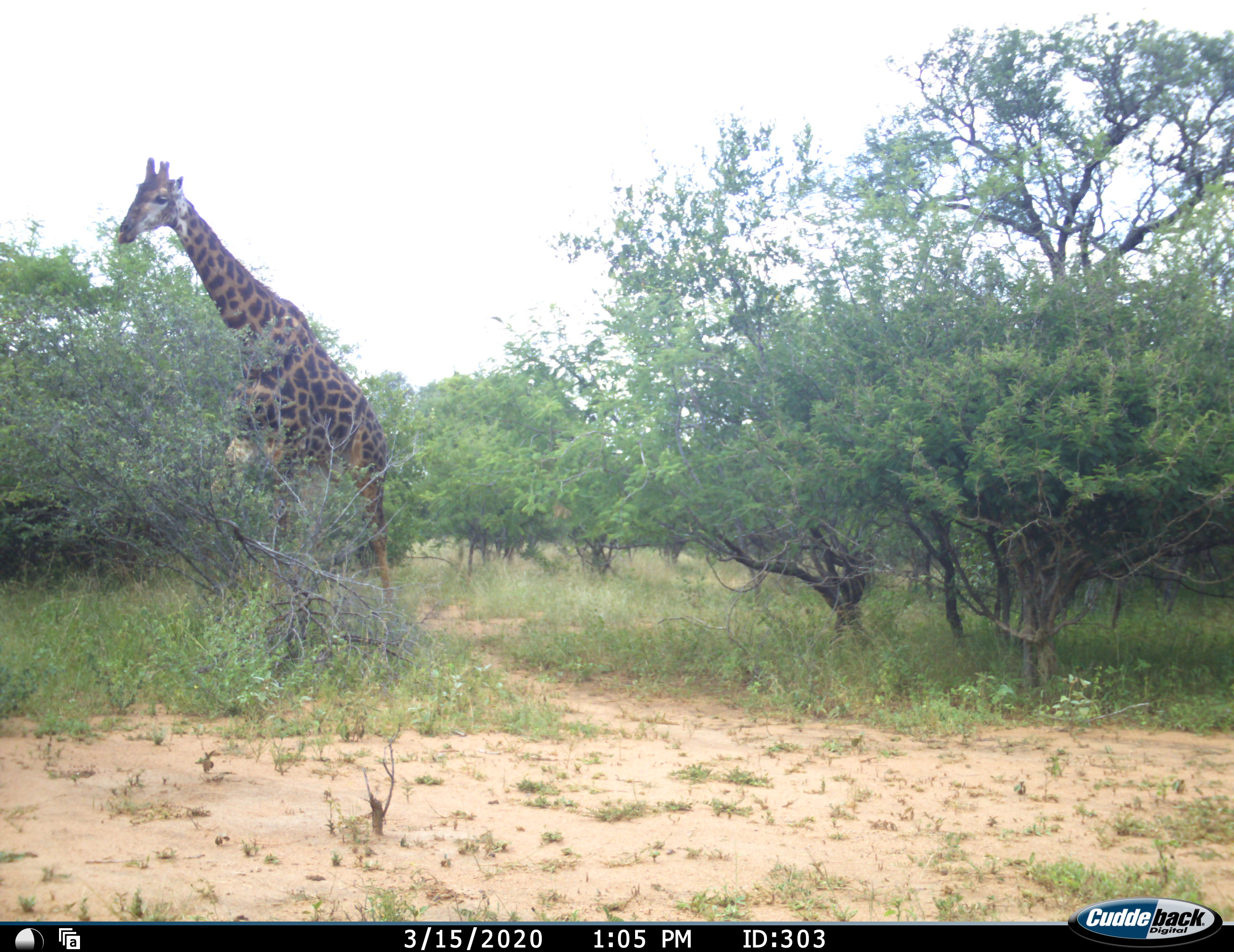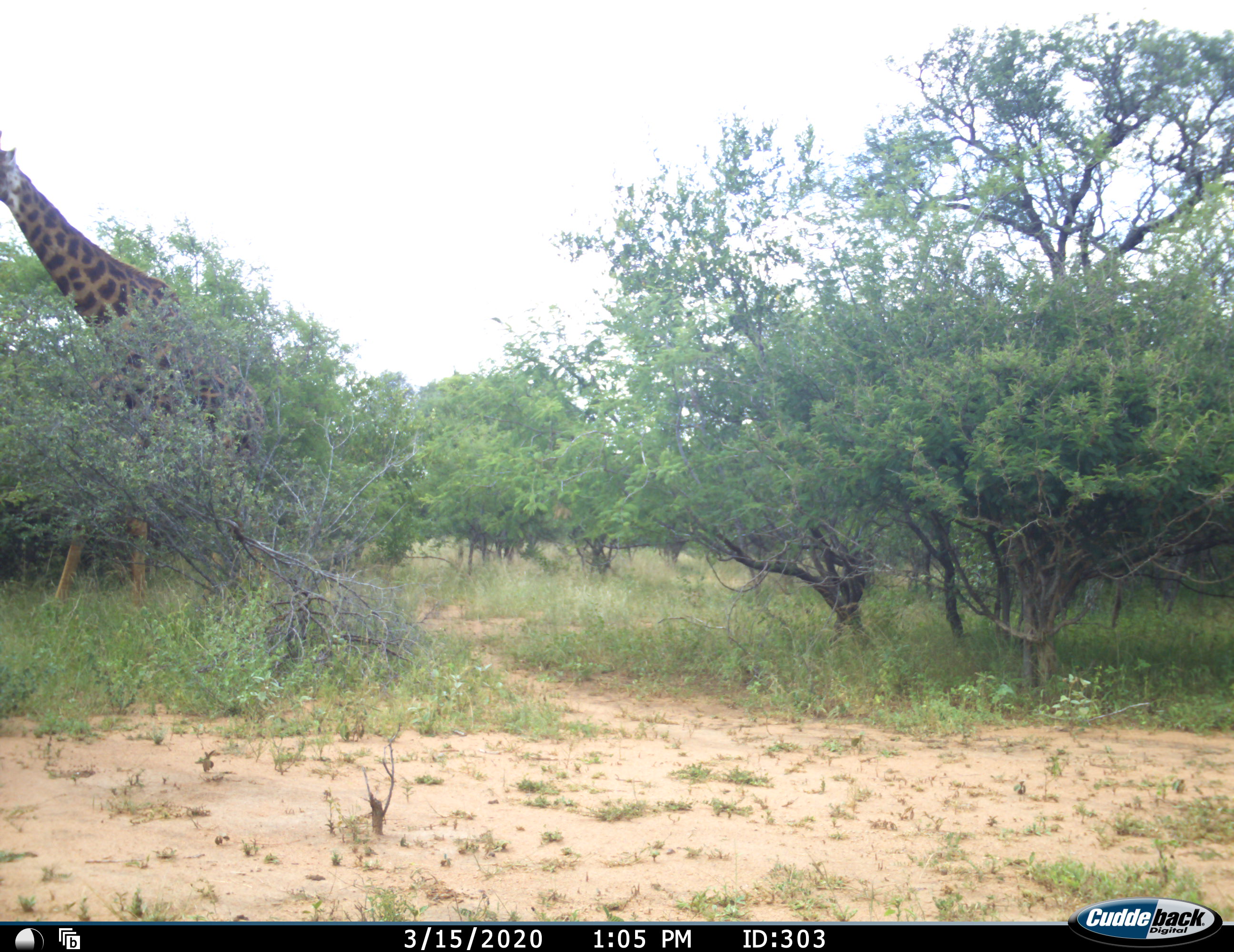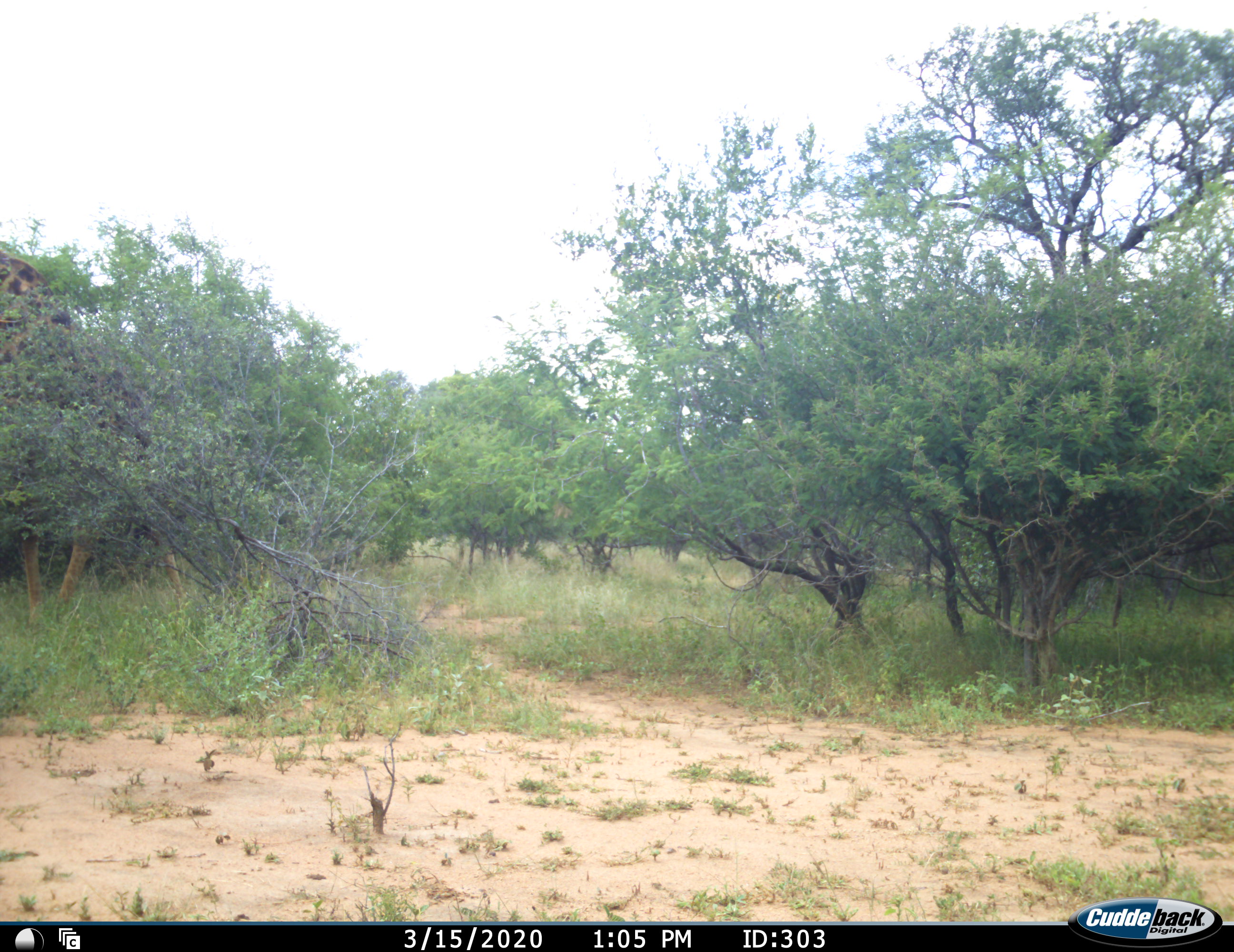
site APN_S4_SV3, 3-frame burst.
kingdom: Animalia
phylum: Chordata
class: Mammalia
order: Artiodactyla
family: Giraffidae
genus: Giraffa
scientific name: Giraffa camelopardalis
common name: giraffe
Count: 1.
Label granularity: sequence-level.